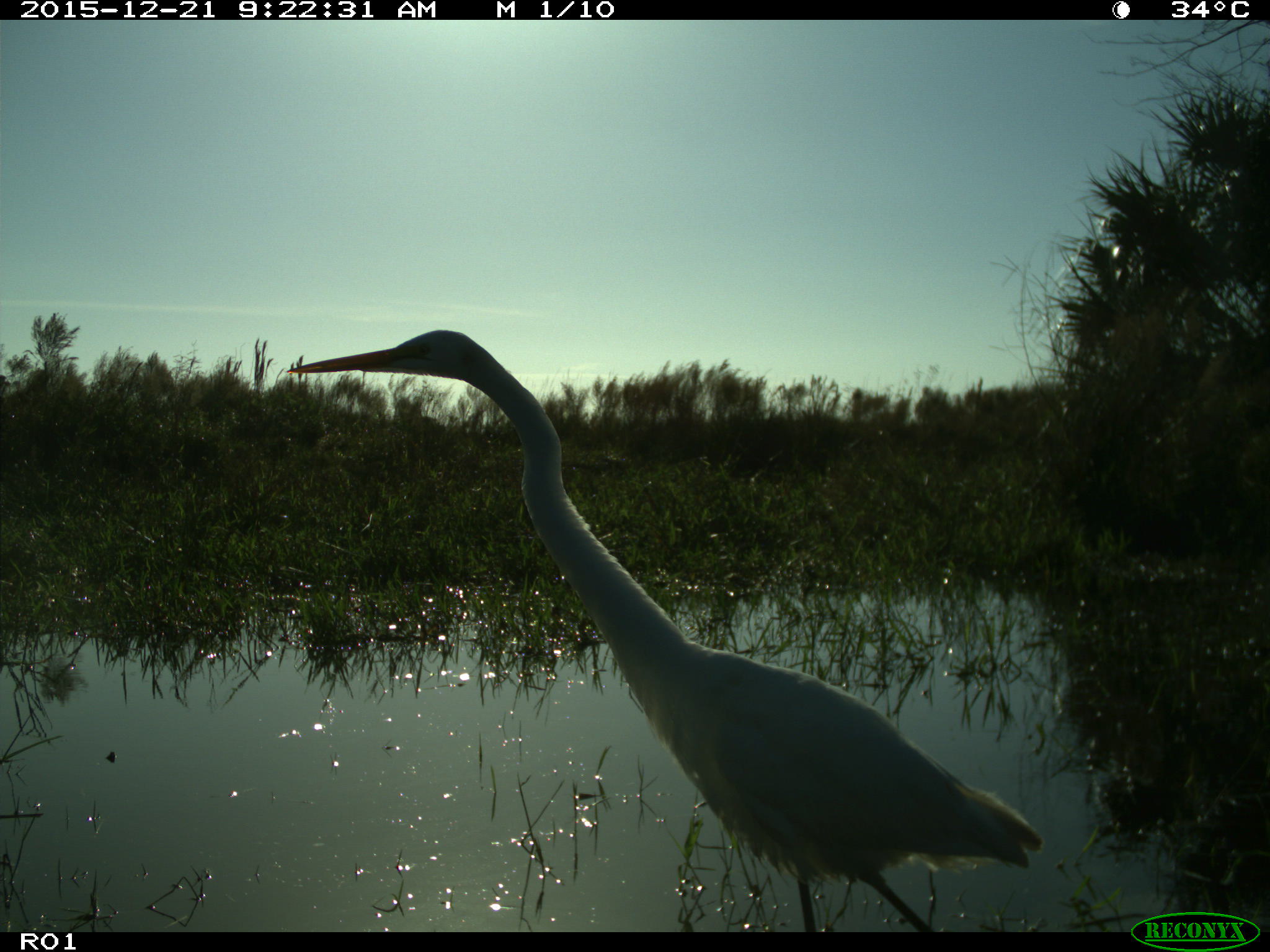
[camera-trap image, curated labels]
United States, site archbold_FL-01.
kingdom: Animalia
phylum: Chordata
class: Aves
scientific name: Aves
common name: birds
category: unidentified bird